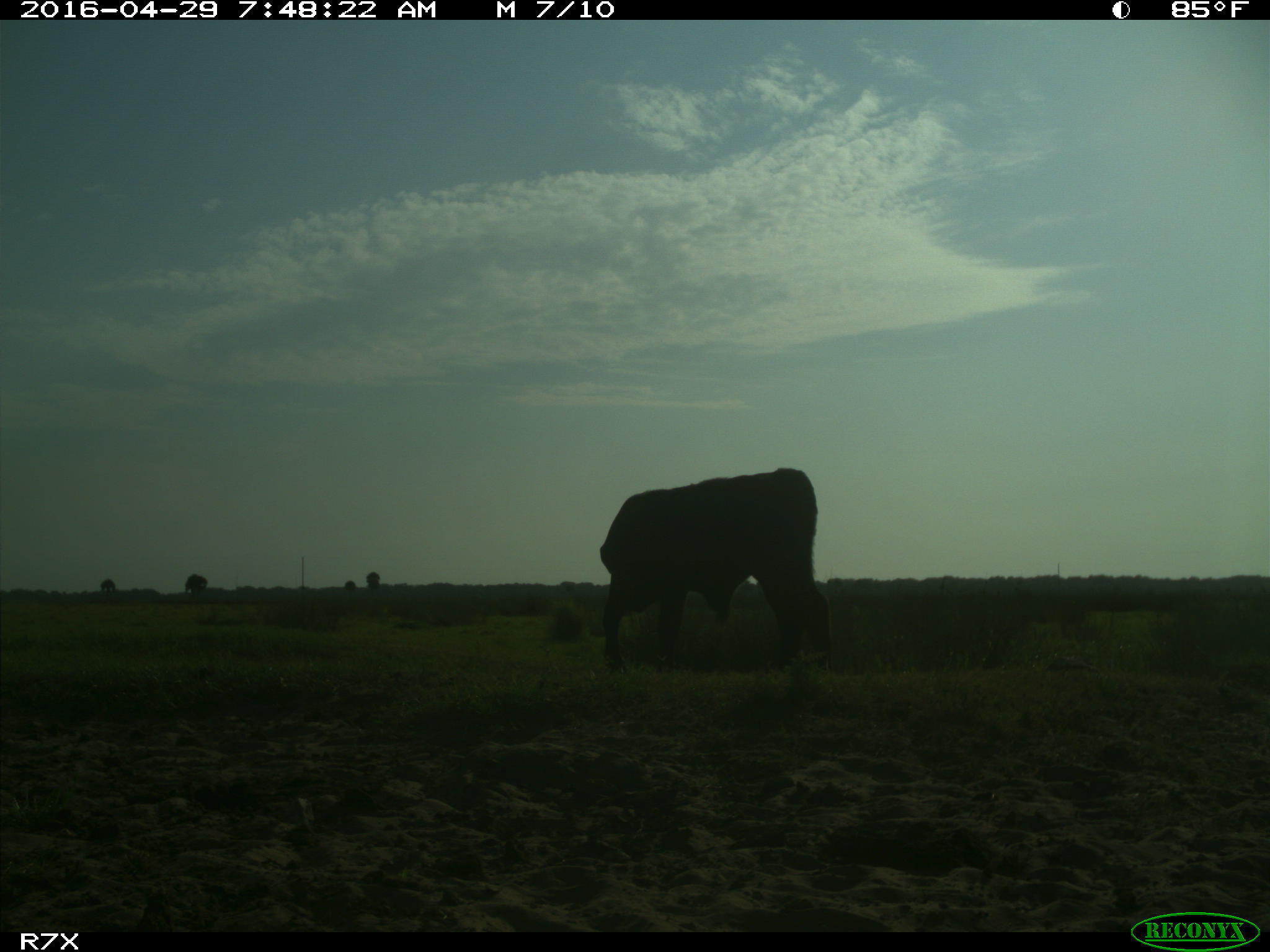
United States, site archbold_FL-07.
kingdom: Animalia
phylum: Chordata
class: Mammalia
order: Artiodactyla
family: Bovidae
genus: Bos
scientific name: Bos taurus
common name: domestic cow